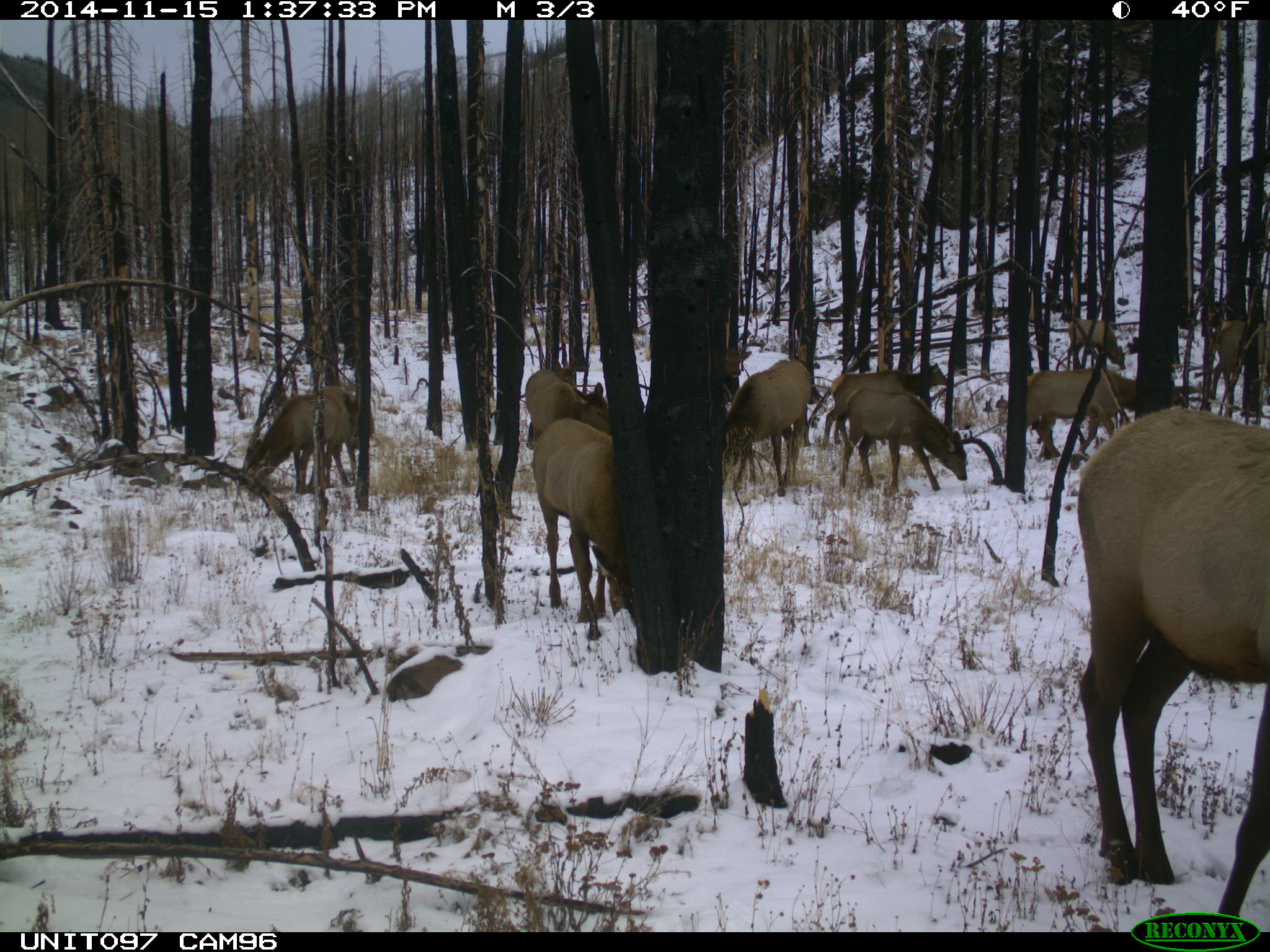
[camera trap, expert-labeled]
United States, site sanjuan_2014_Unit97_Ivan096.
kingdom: Animalia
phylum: Chordata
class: Mammalia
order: Artiodactyla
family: Cervidae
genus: Cervus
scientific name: Cervus elaphus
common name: red deer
Cervus elaphus (red deer).